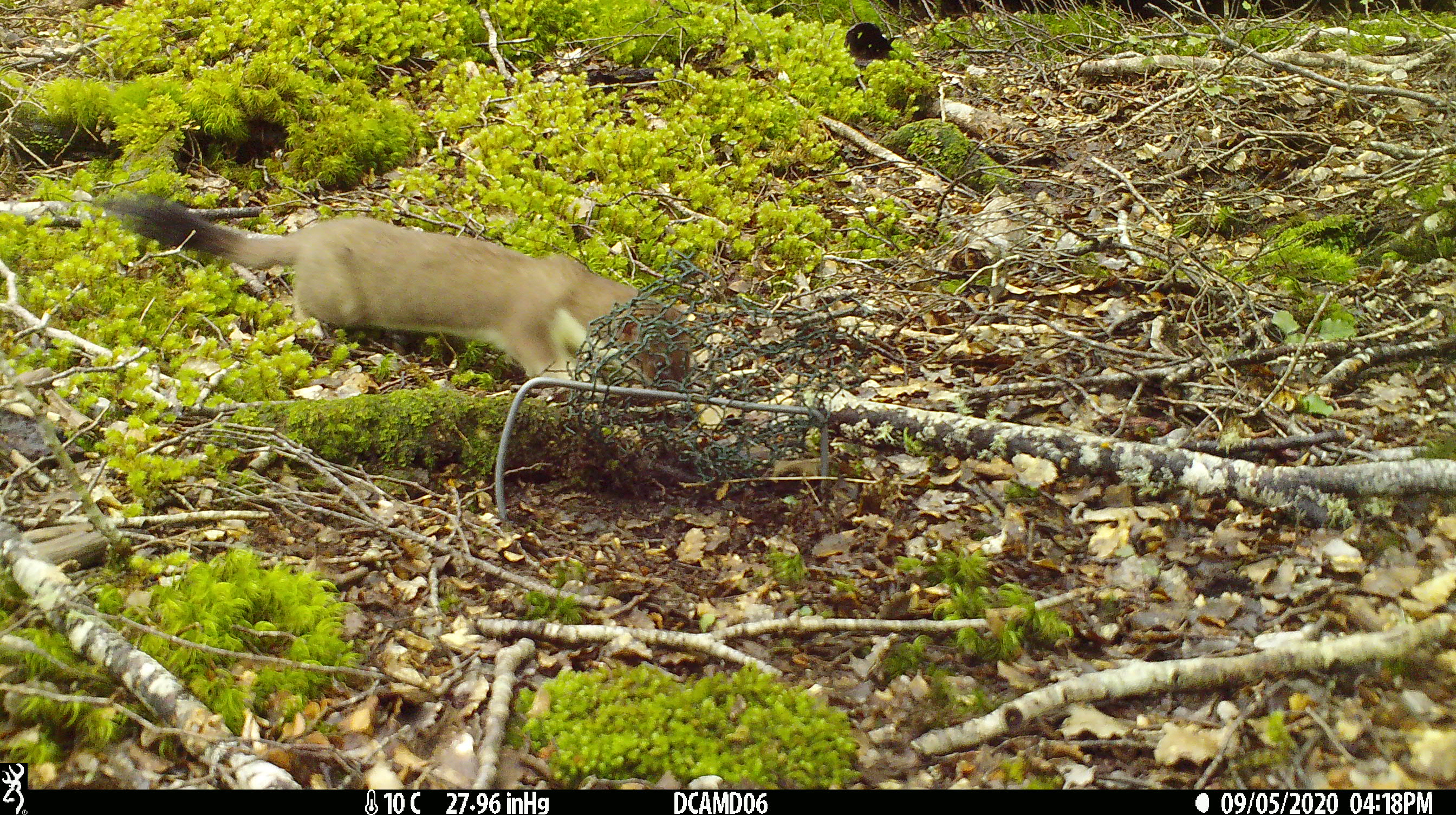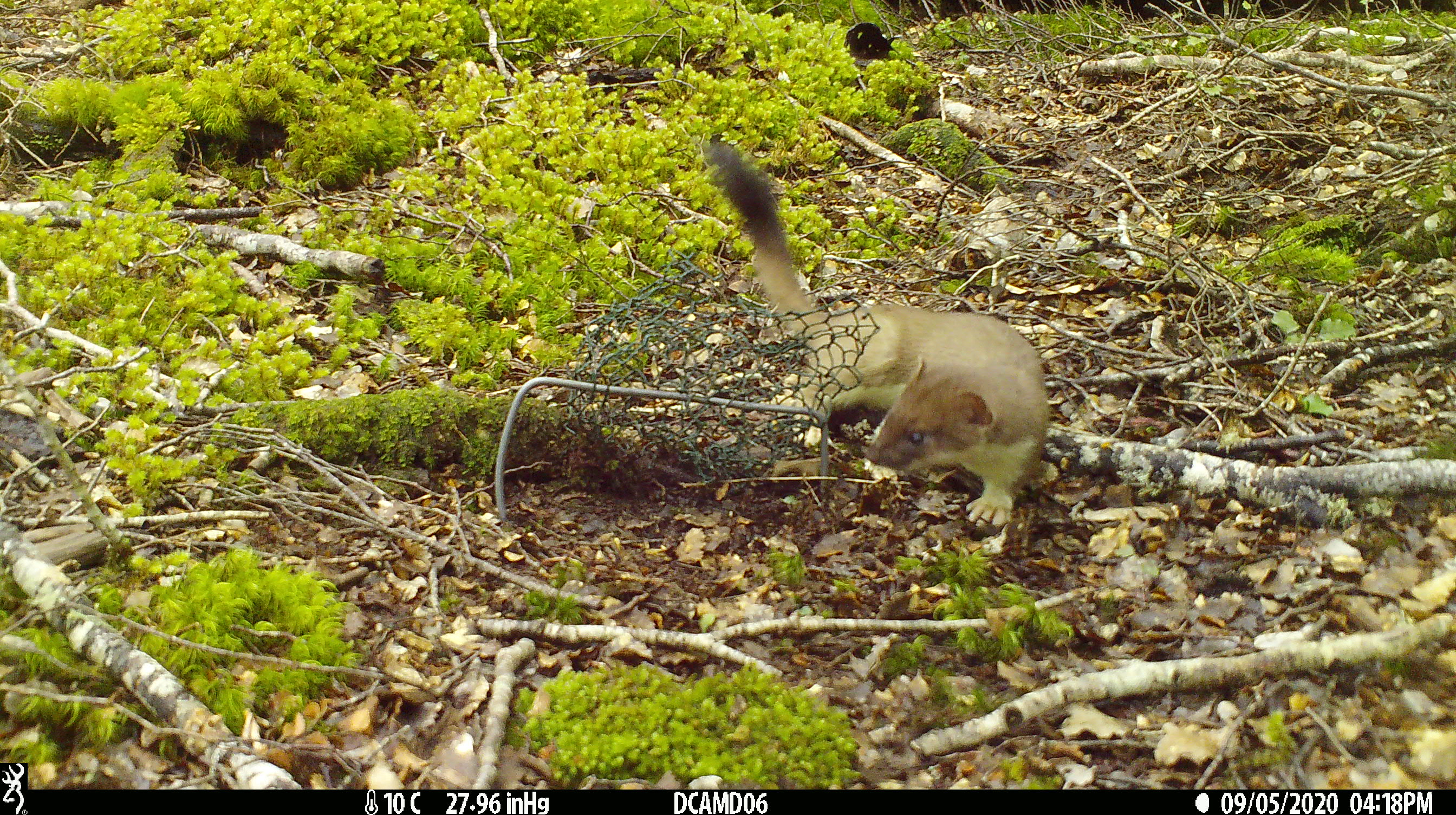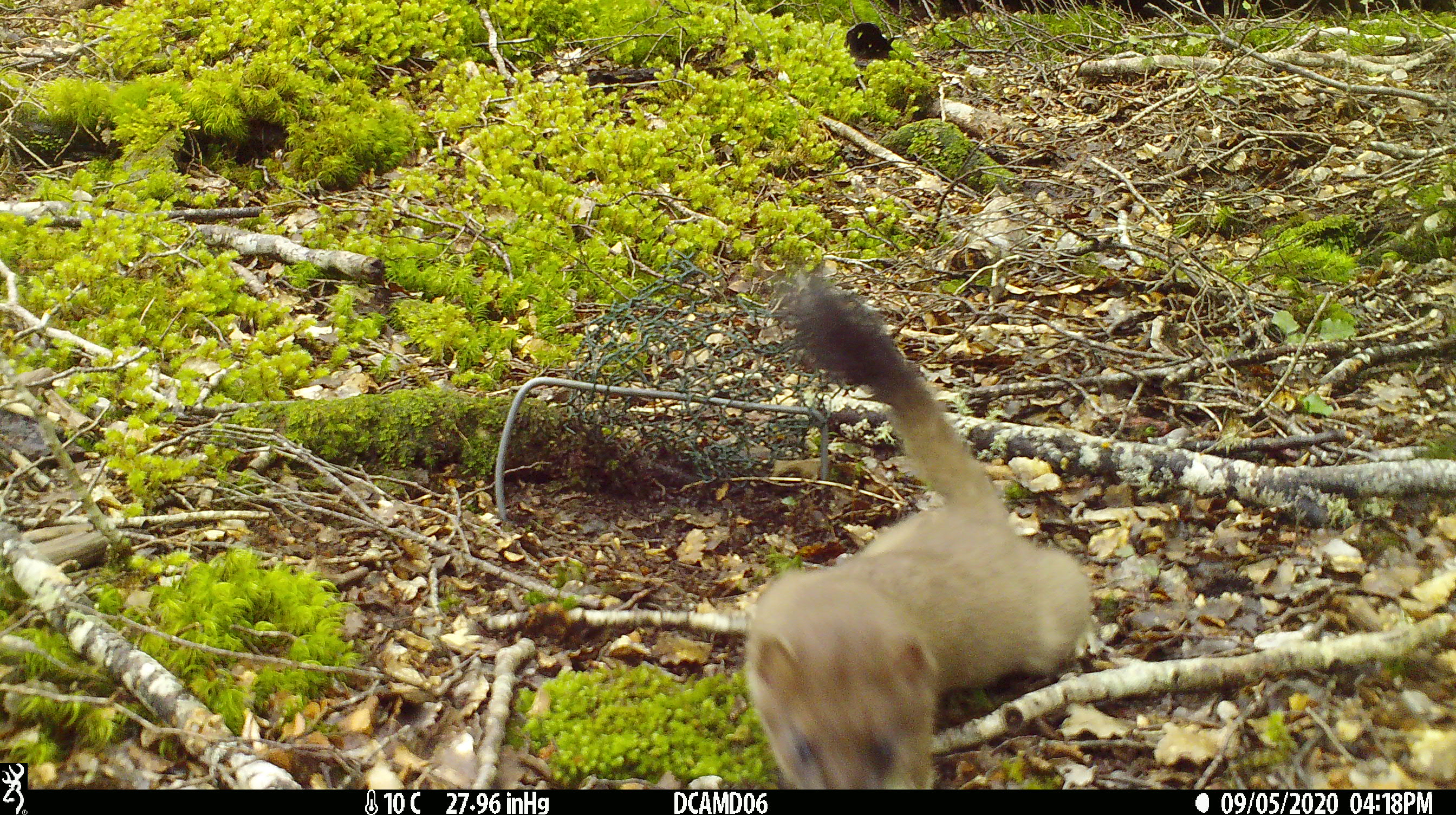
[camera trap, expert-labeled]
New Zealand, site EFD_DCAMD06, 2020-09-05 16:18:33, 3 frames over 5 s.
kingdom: Animalia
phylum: Chordata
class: Mammalia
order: Carnivora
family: Mustelidae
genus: Mustela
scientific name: Mustela erminea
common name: stoat